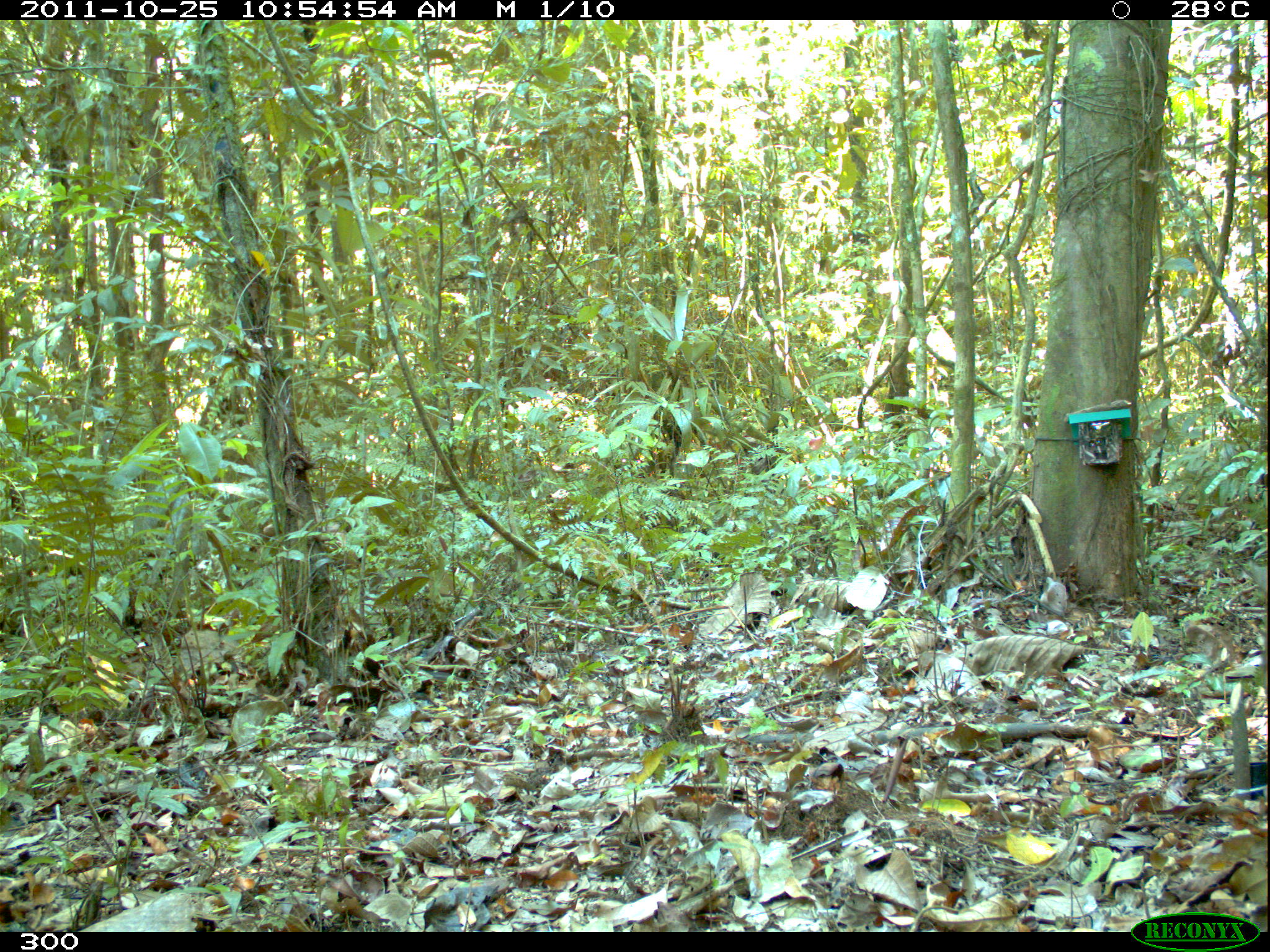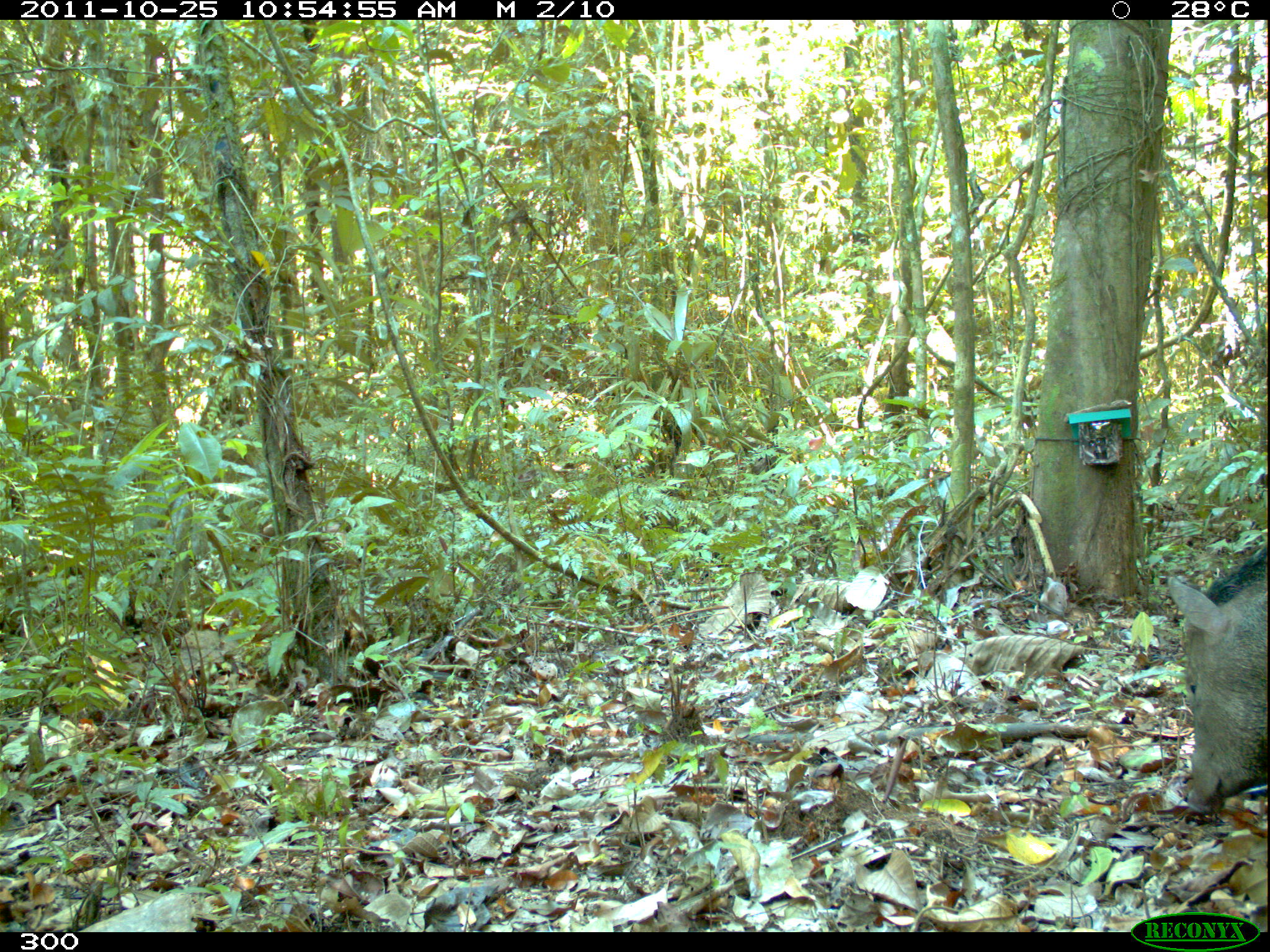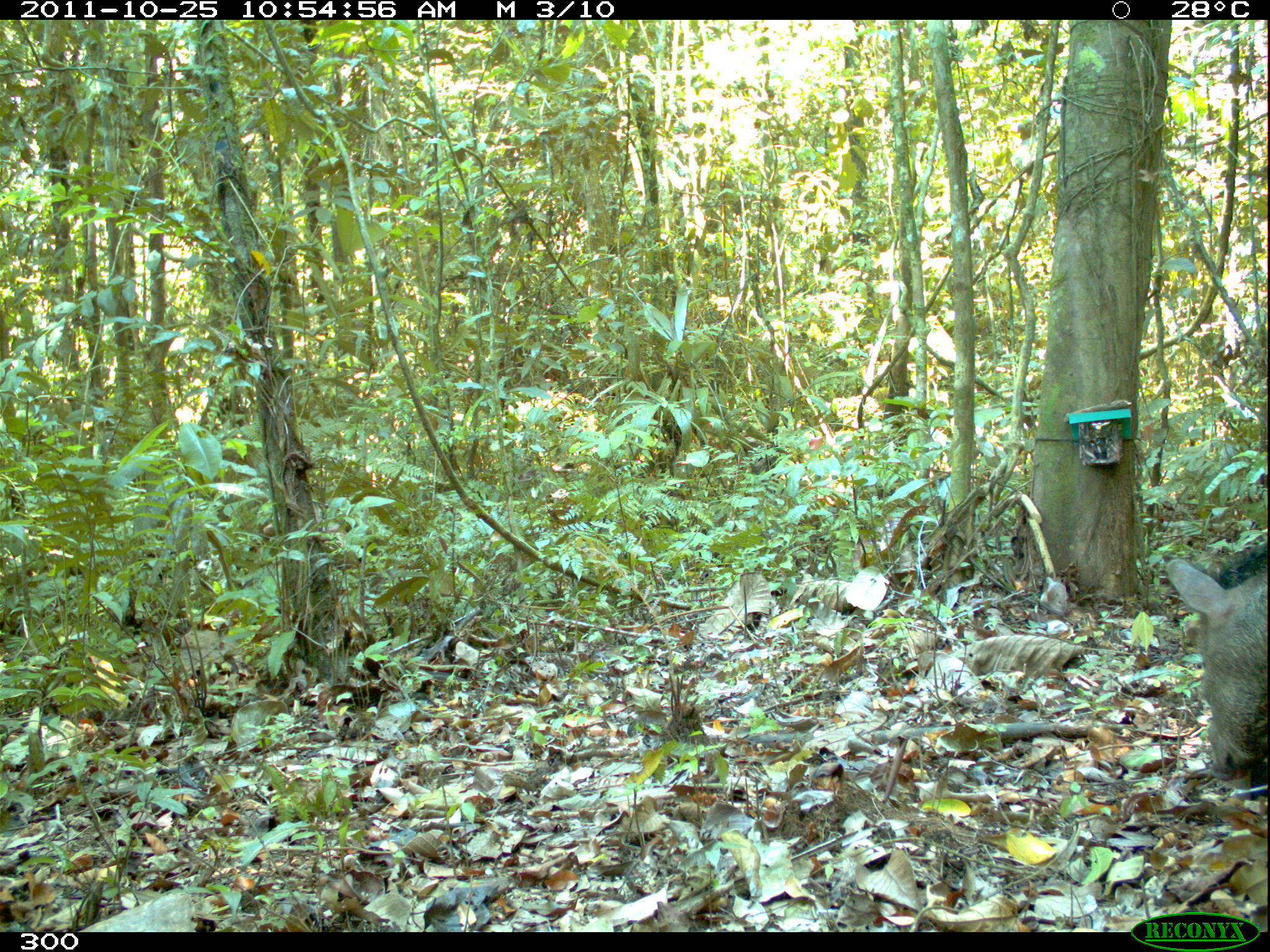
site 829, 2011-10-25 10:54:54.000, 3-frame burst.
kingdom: Animalia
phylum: Chordata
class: Mammalia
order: Artiodactyla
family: Tayassuidae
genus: Pecari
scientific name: Pecari tajacu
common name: collared peccary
Pecari tajacu (collared peccary).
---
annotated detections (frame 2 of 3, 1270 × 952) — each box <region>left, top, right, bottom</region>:
pecari tajacu: <region>1168, 539, 1268, 816</region>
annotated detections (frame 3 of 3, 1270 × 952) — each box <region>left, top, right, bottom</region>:
pecari tajacu: <region>1166, 542, 1270, 780</region>